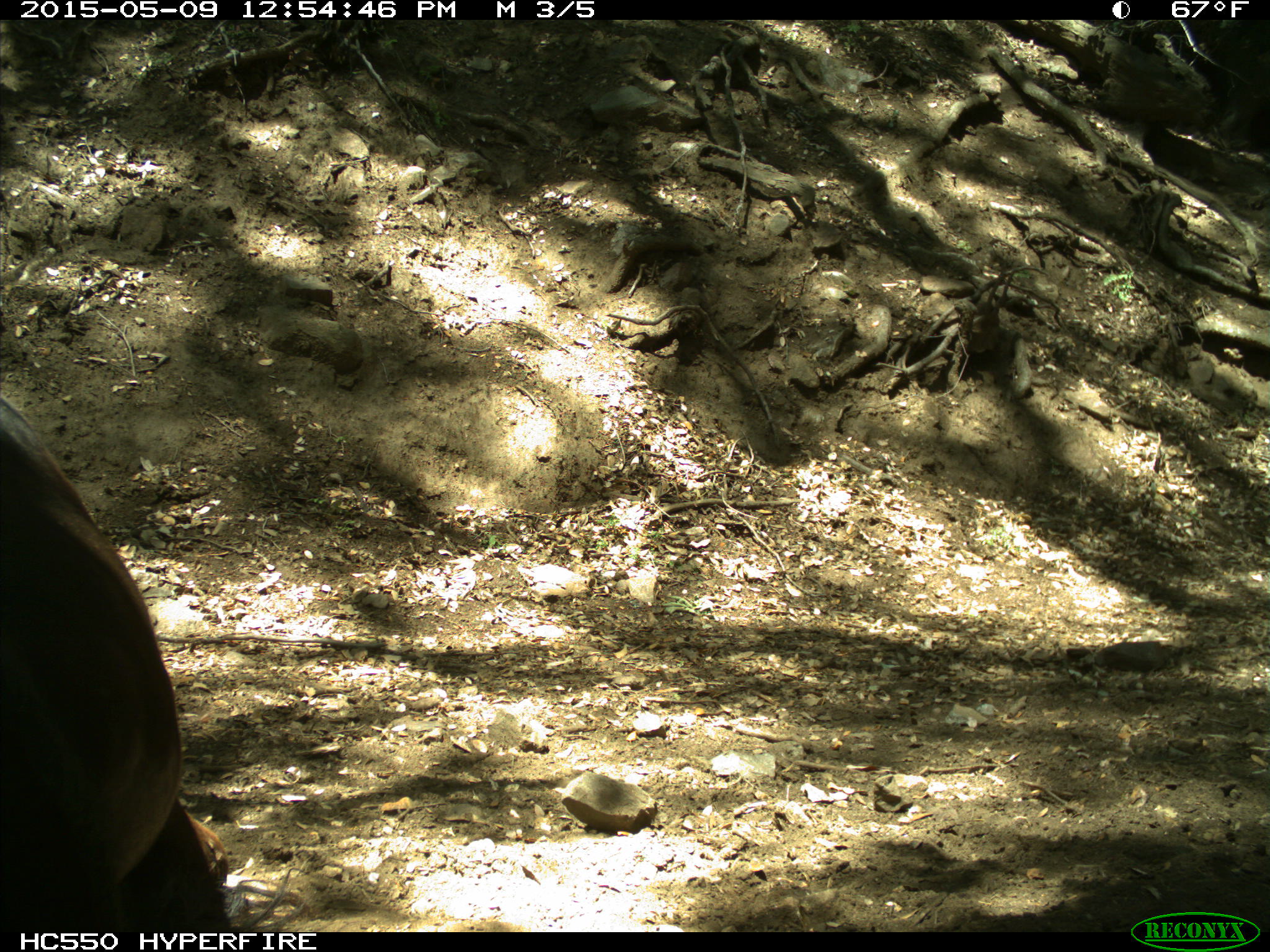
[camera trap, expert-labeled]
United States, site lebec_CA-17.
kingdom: Animalia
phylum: Chordata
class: Mammalia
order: Artiodactyla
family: Bovidae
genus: Bos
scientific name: Bos taurus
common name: domestic cow